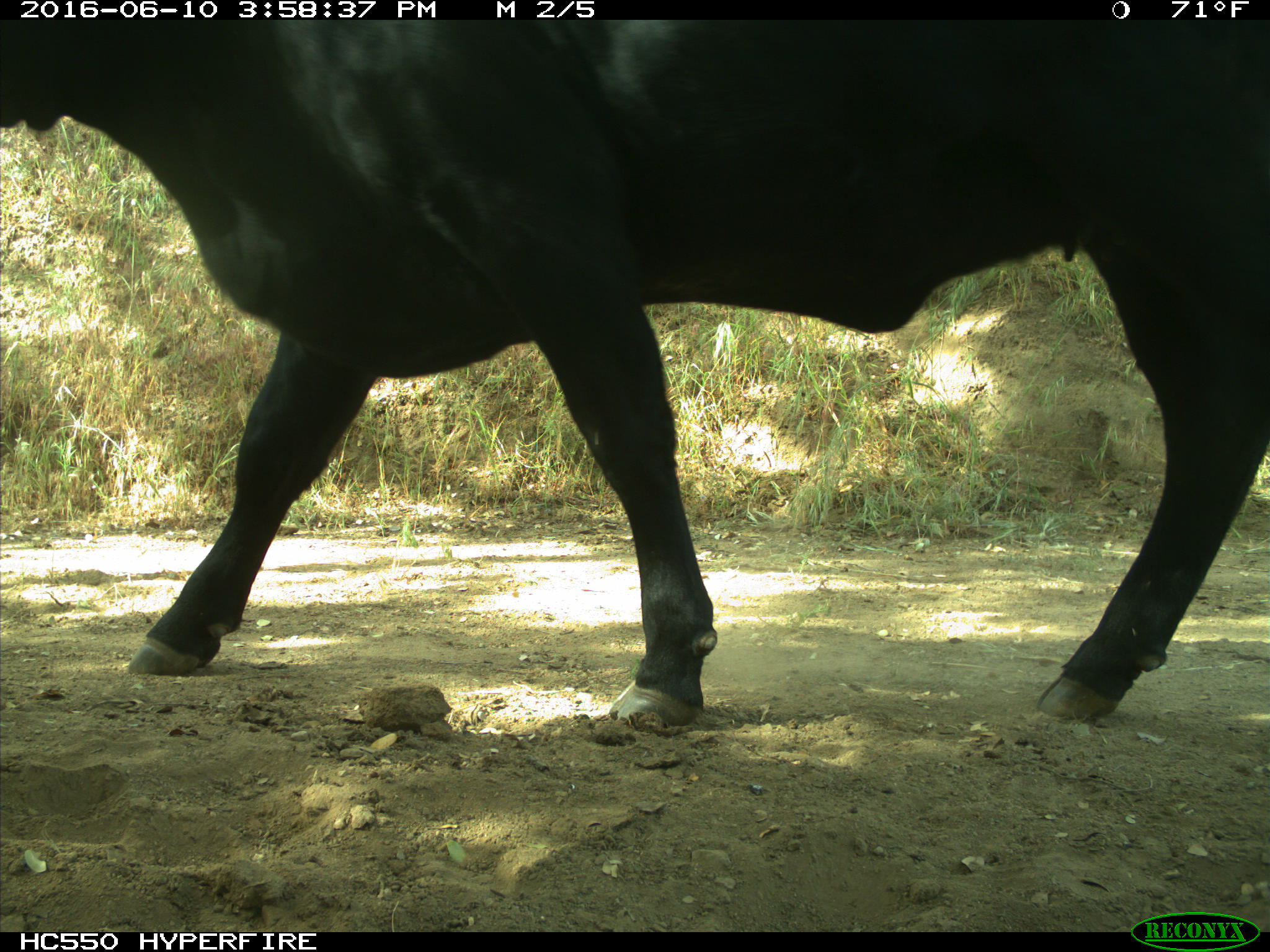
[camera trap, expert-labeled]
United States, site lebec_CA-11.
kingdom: Animalia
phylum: Chordata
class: Mammalia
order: Artiodactyla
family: Bovidae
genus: Bos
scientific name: Bos taurus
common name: domestic cow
Bos taurus (domestic cow).